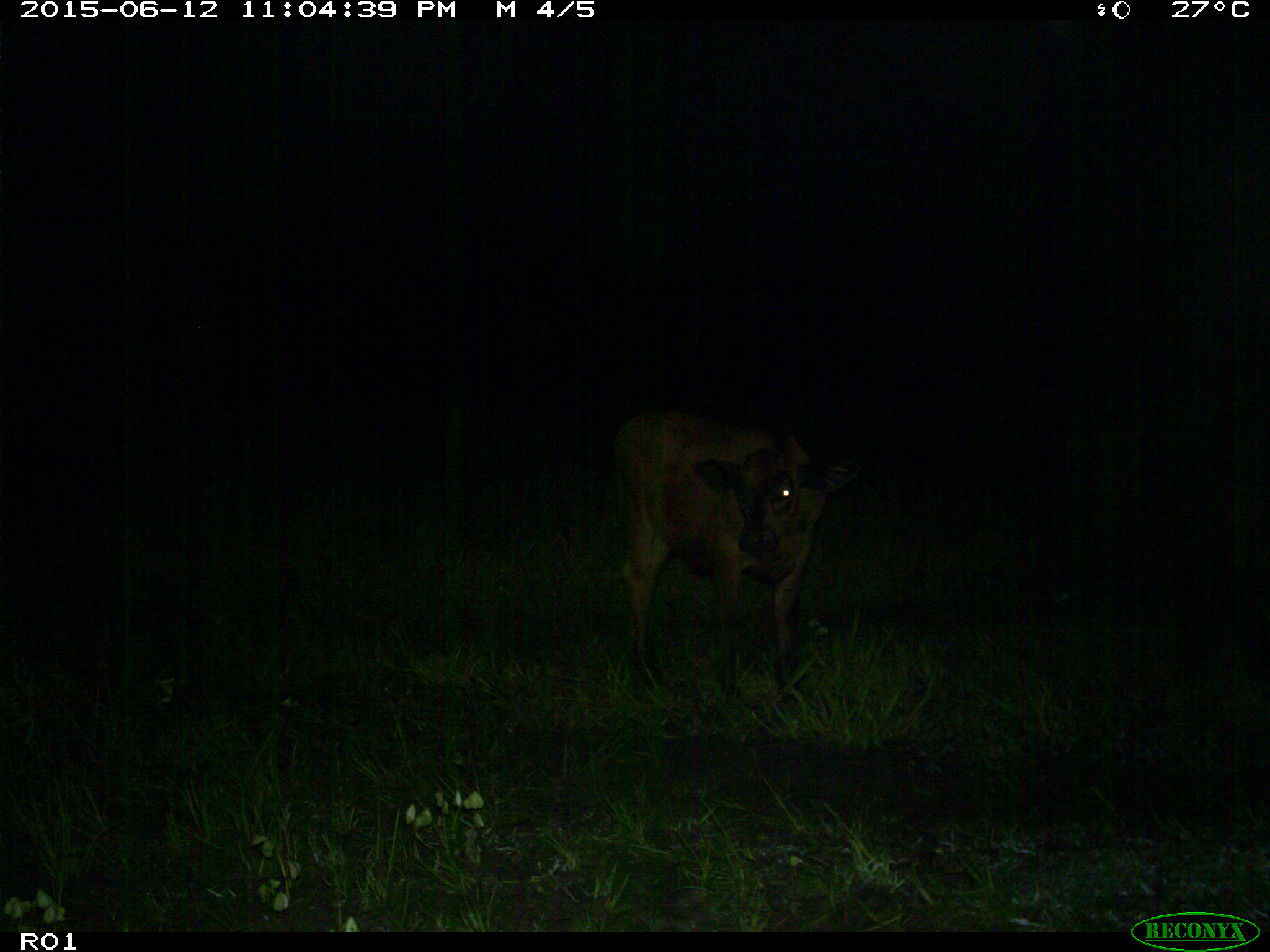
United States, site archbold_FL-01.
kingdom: Animalia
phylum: Chordata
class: Mammalia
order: Artiodactyla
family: Bovidae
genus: Bos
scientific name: Bos taurus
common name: domestic cow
Bos taurus (domestic cow).